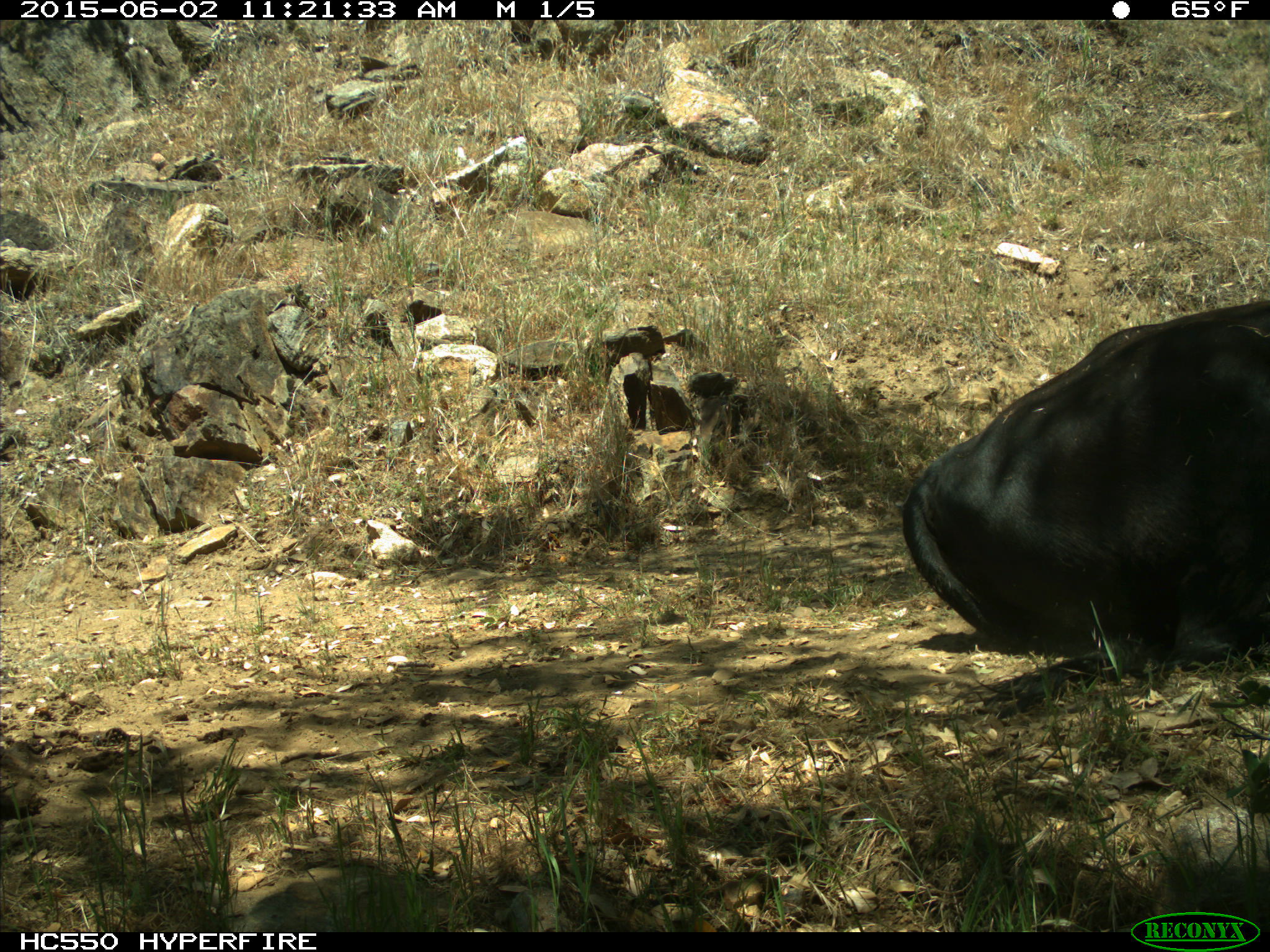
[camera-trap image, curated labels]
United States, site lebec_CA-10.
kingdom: Animalia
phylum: Chordata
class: Mammalia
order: Artiodactyla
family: Bovidae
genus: Bos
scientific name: Bos taurus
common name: domestic cow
Bos taurus (domestic cow).